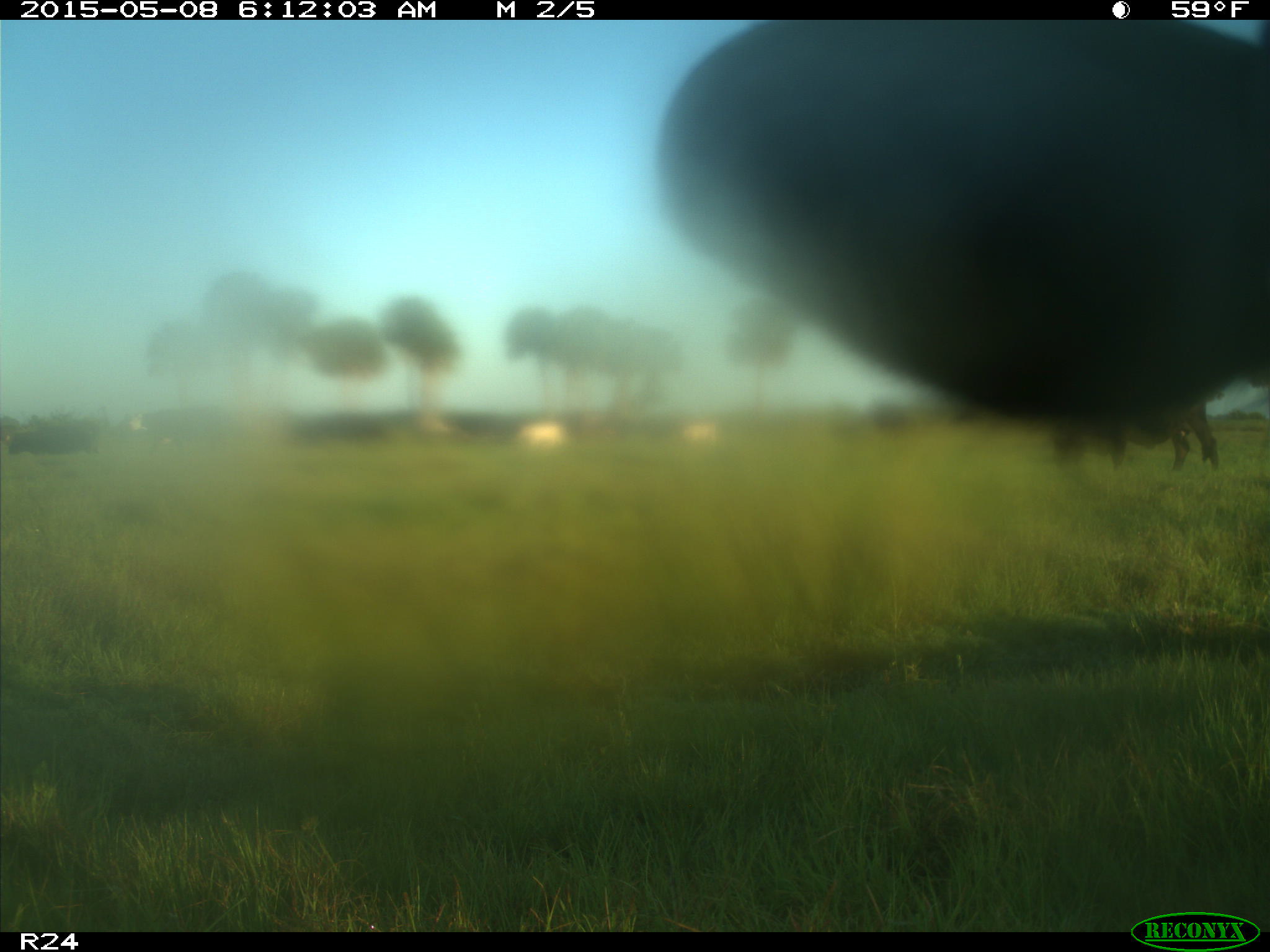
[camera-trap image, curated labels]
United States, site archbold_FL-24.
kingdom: Animalia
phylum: Chordata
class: Mammalia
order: Artiodactyla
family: Bovidae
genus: Bos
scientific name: Bos taurus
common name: domestic cow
Bos taurus (domestic cow).